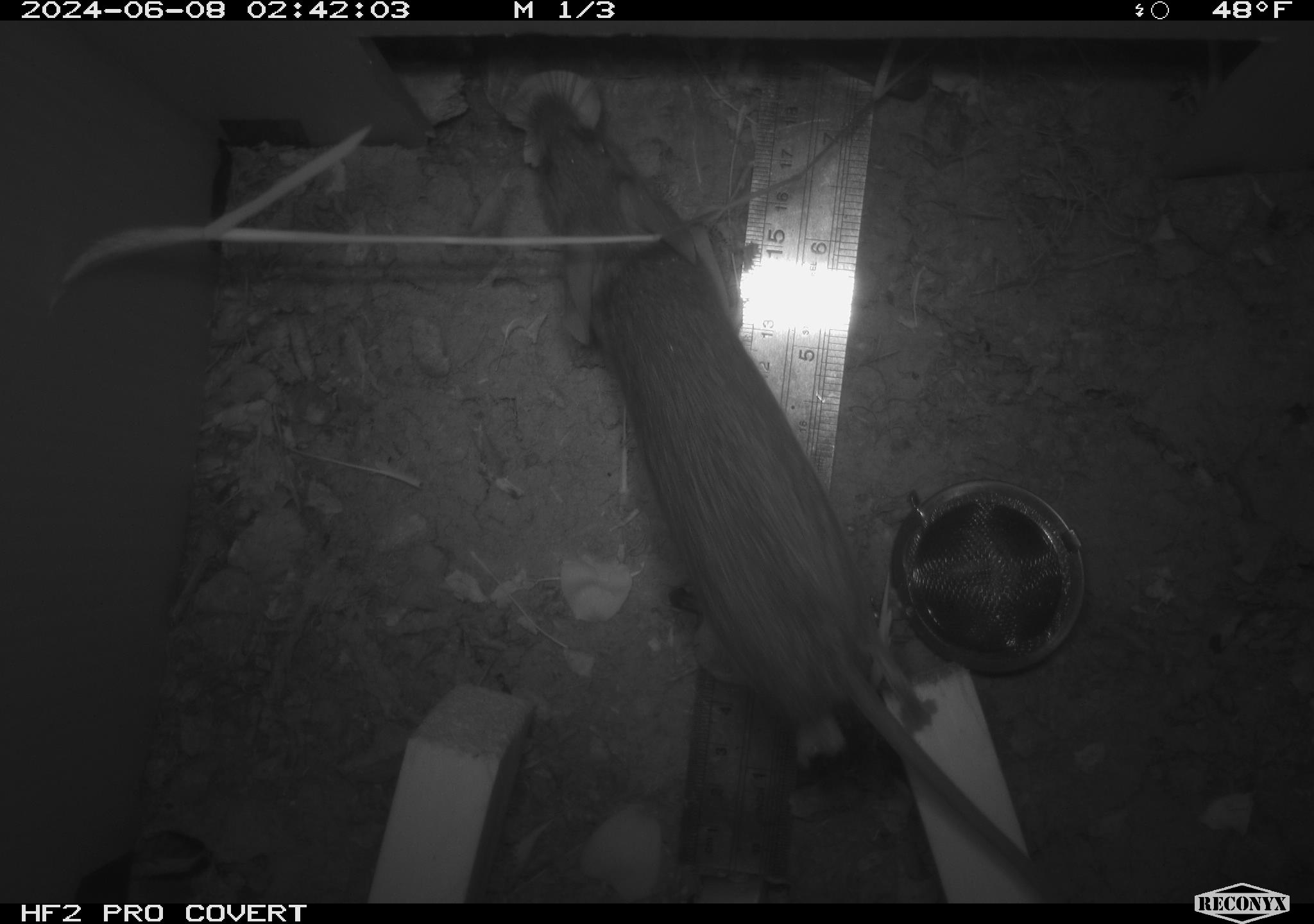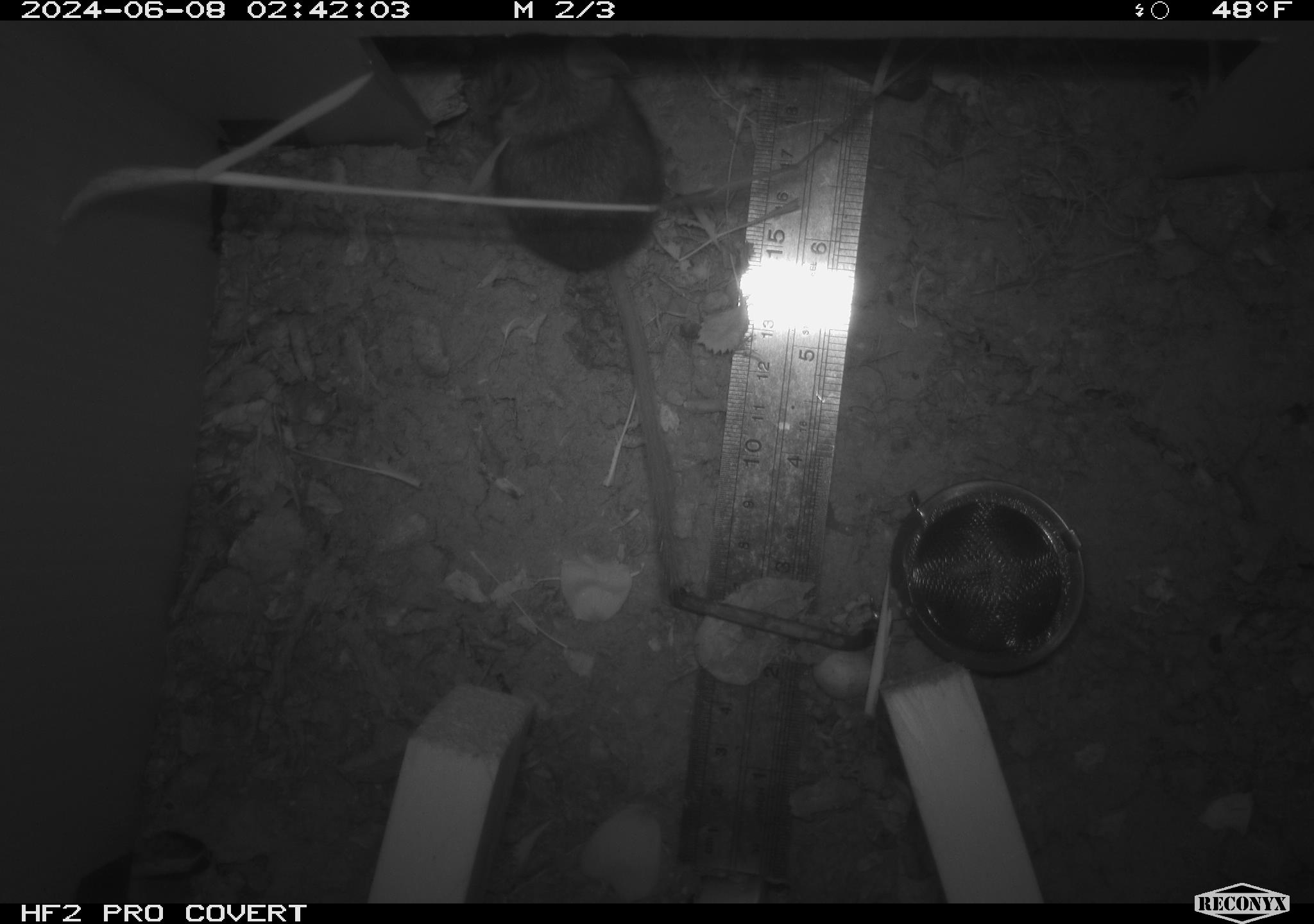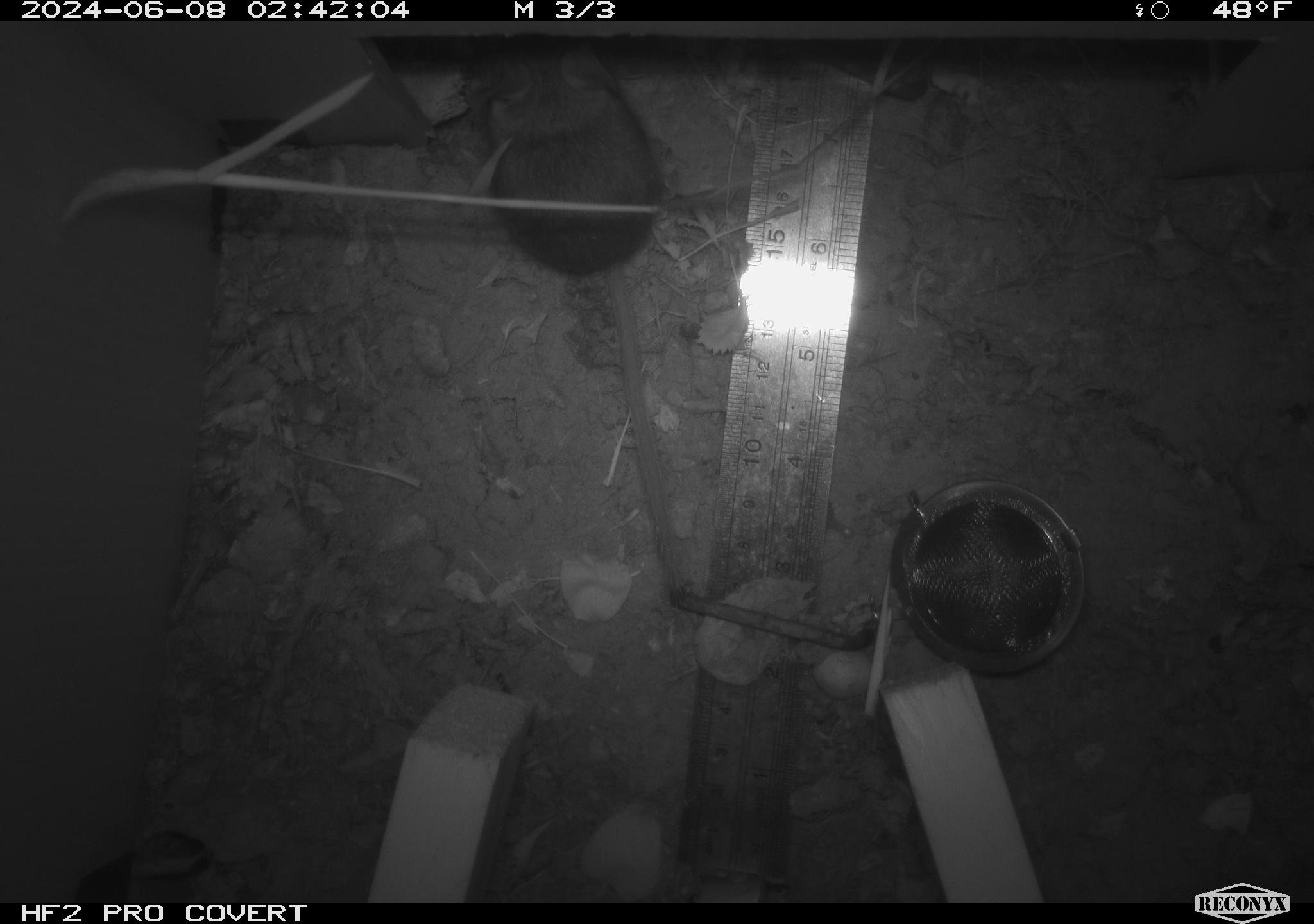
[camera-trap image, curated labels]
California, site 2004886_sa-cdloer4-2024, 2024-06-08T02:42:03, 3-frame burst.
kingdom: Animalia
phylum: Chordata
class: Mammalia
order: Rodentia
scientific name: Rodentia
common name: rodent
Rodent (Rodentia).